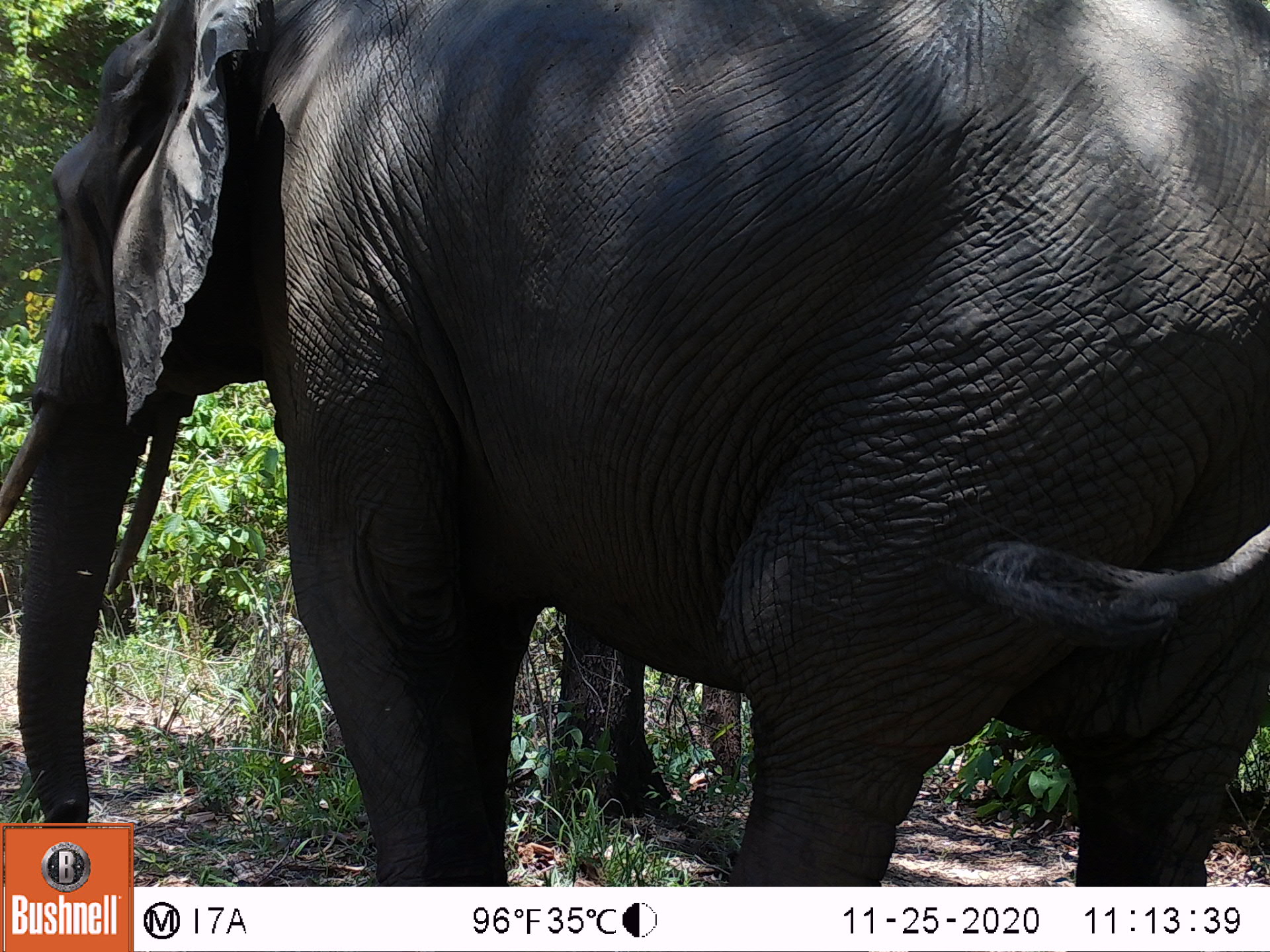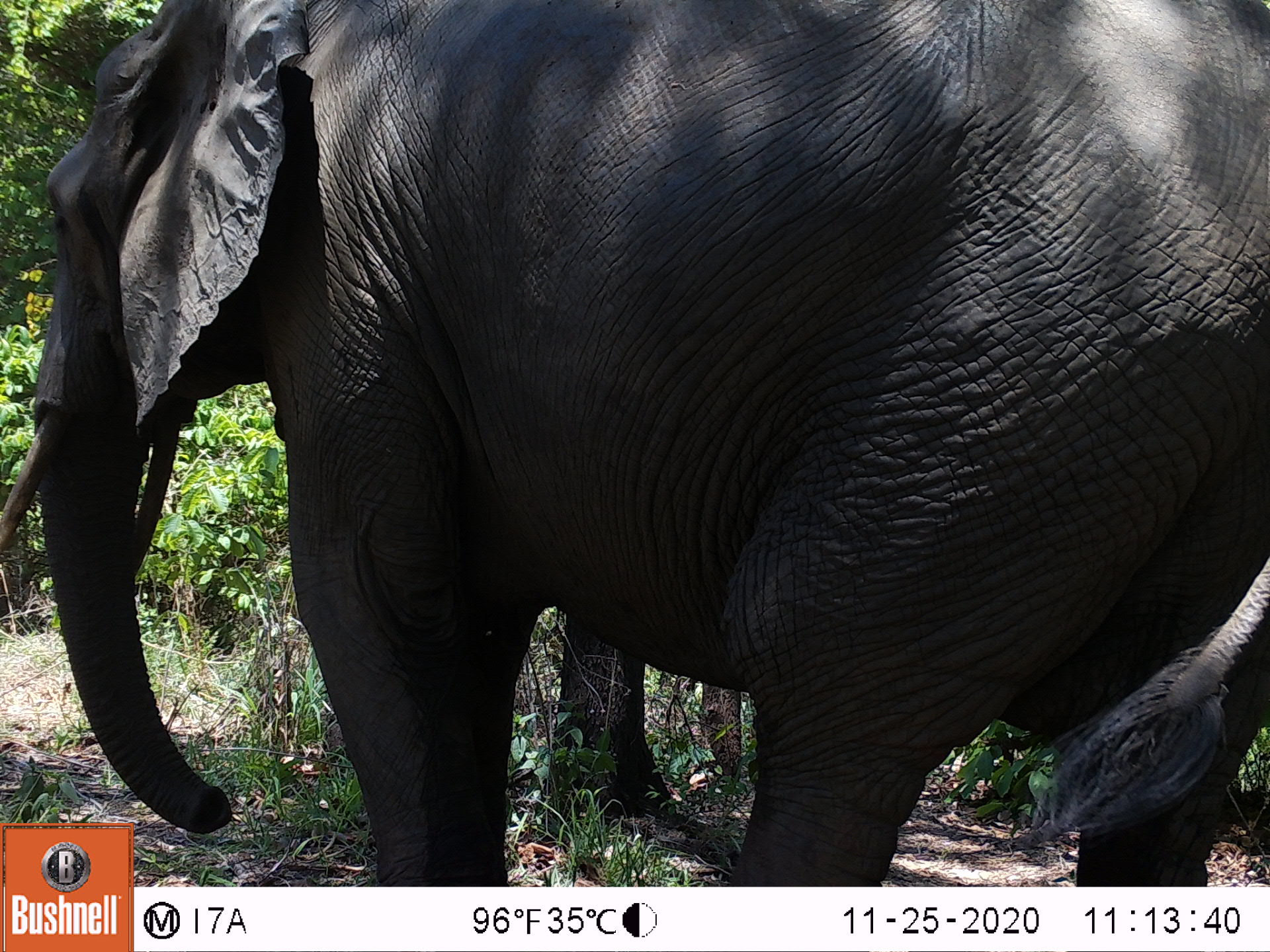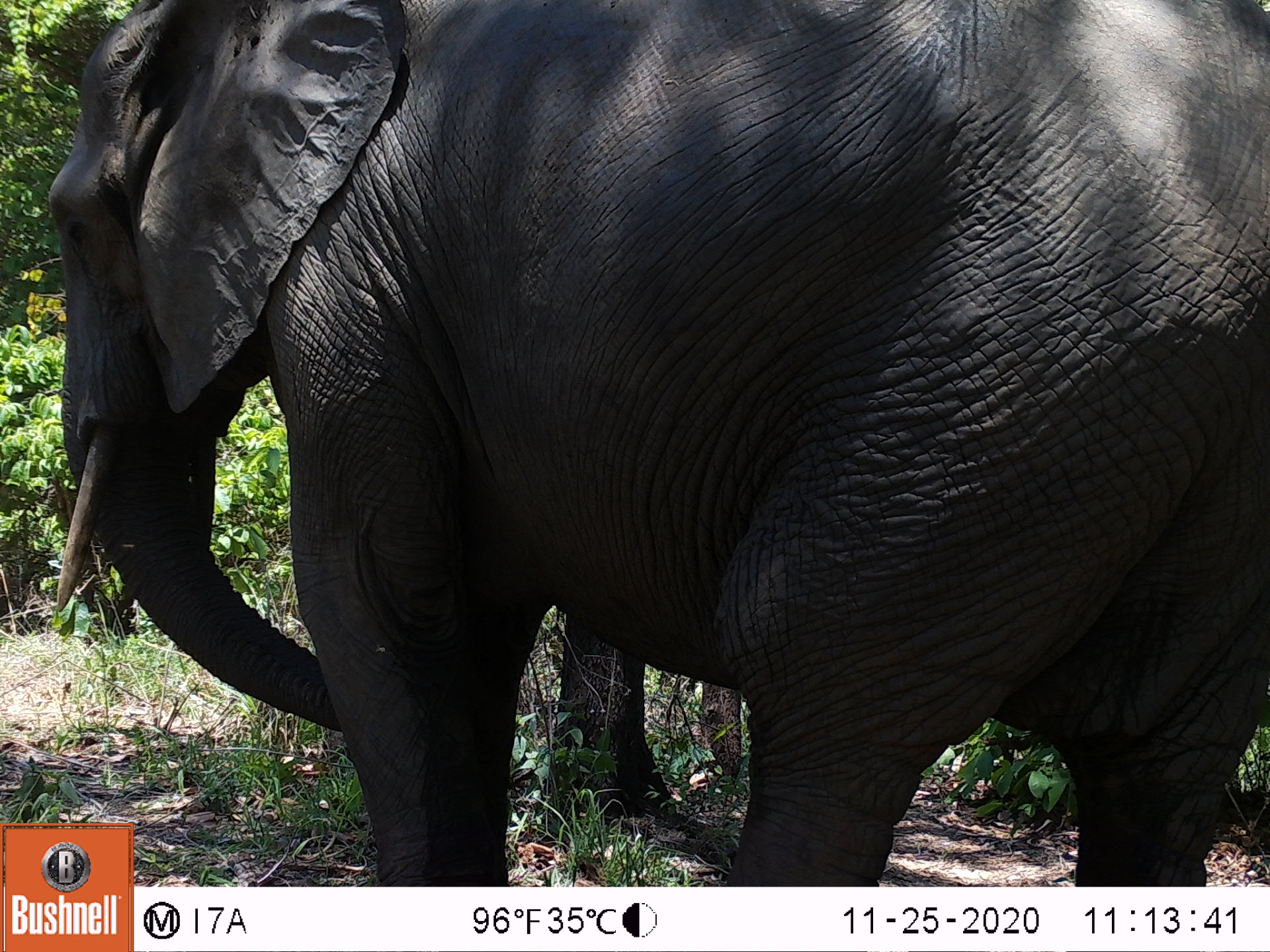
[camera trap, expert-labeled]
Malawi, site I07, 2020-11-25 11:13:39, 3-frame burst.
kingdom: Animalia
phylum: Chordata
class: Mammalia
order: Proboscidea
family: Elephantidae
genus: Loxodonta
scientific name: Loxodonta africana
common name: african savanna elephant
African savanna elephant (Loxodonta africana), count 1.